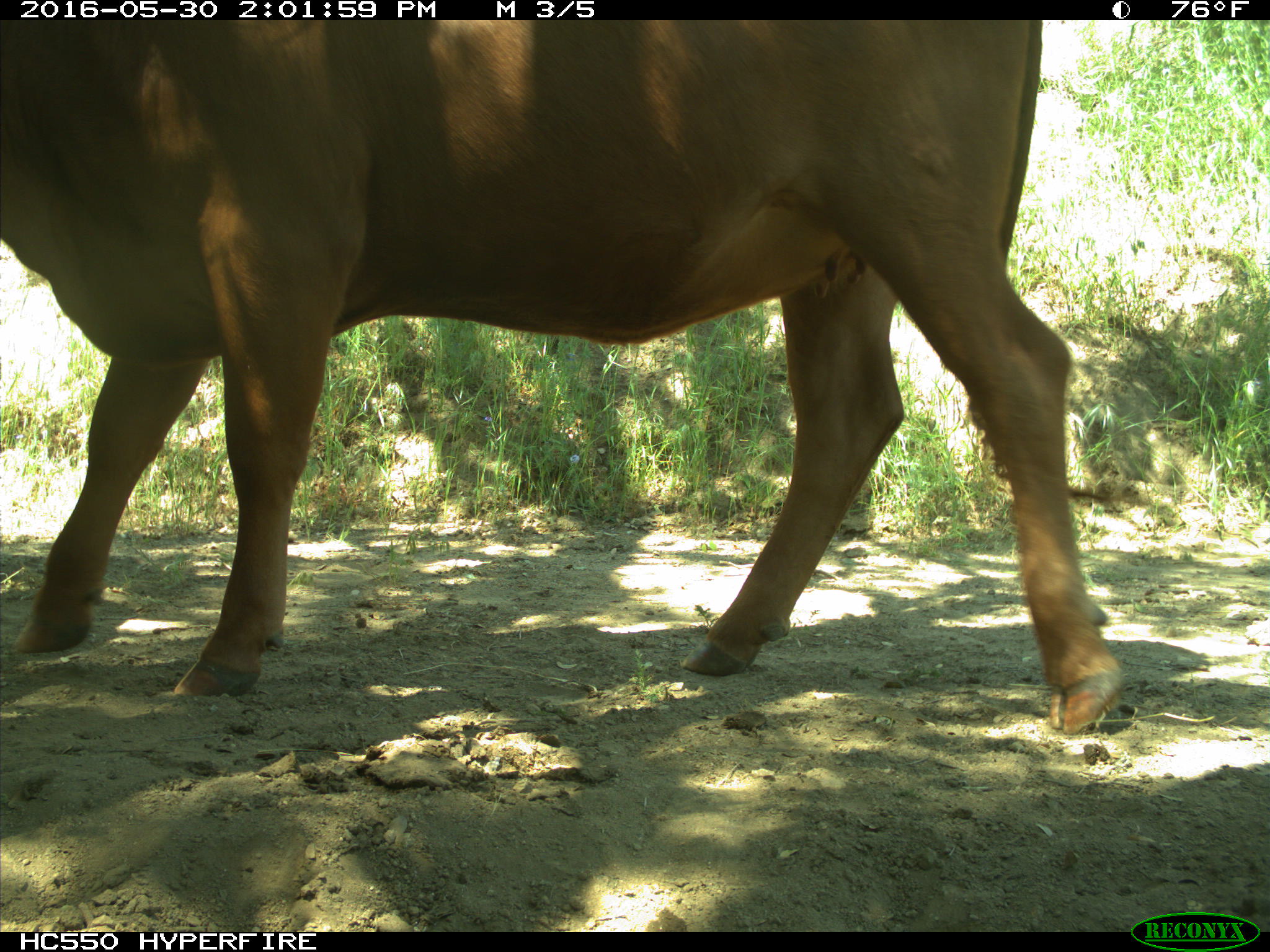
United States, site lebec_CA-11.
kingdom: Animalia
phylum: Chordata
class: Mammalia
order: Artiodactyla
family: Bovidae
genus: Bos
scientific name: Bos taurus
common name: domestic cow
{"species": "Bos taurus (domestic cow)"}